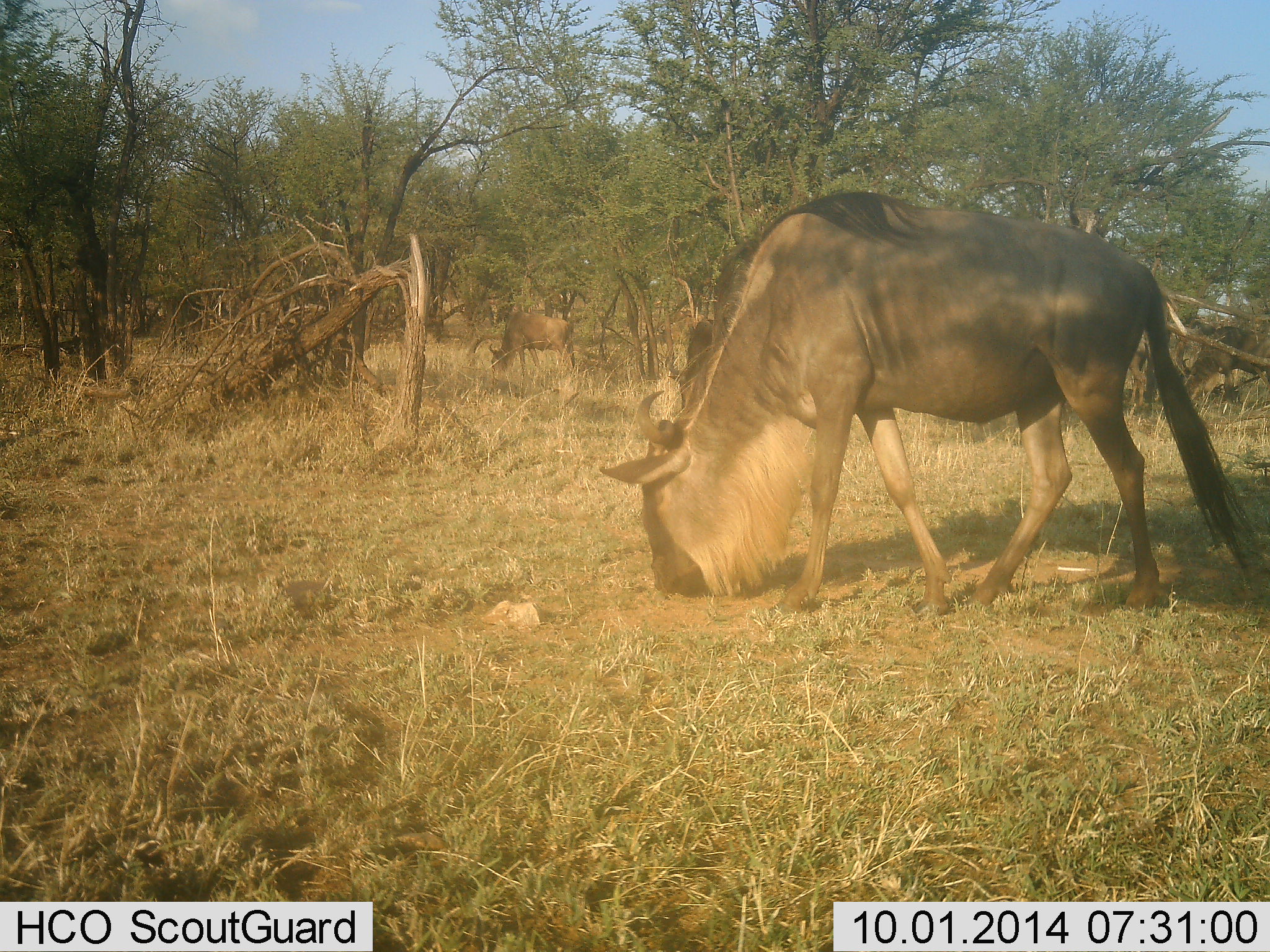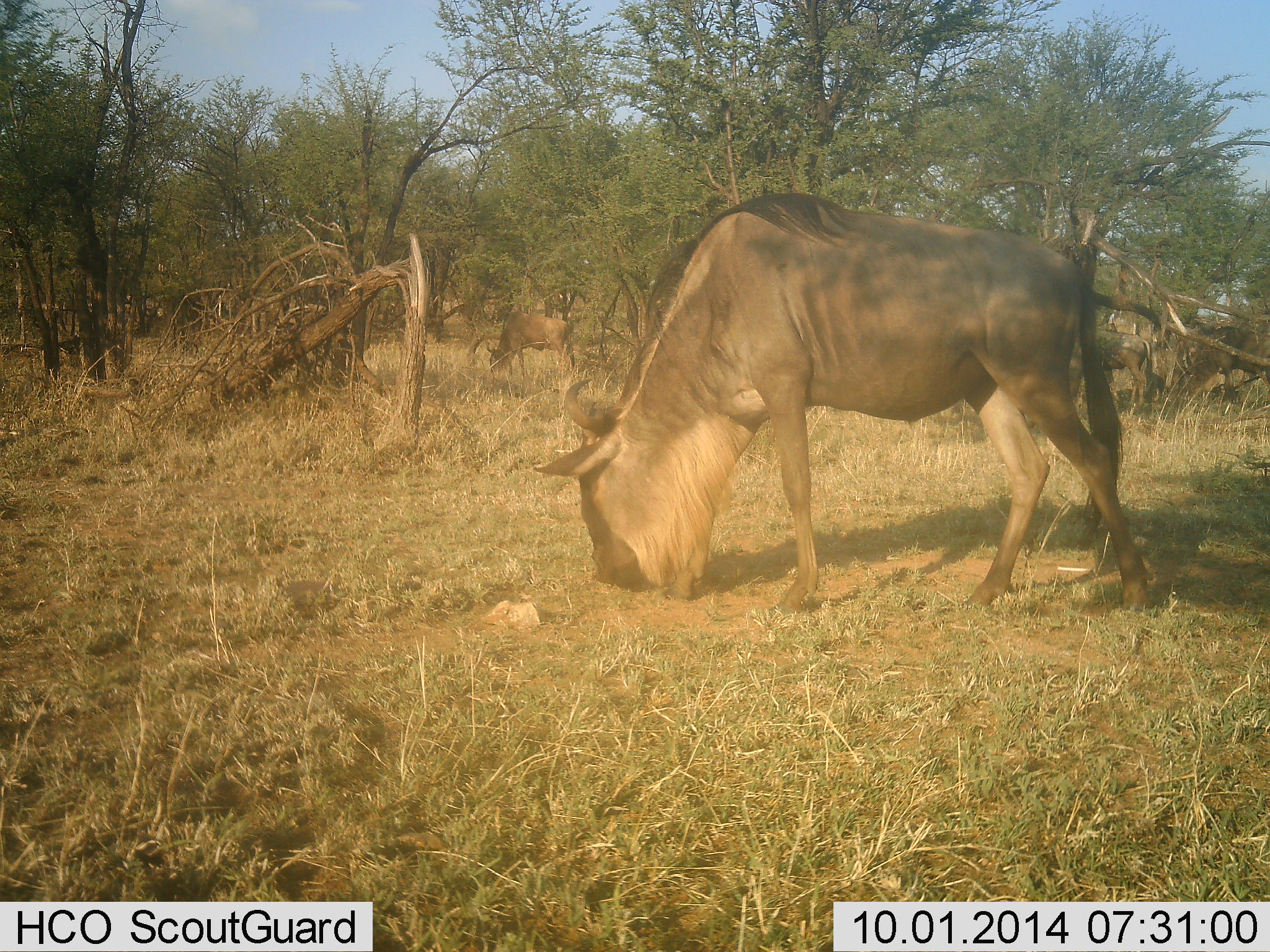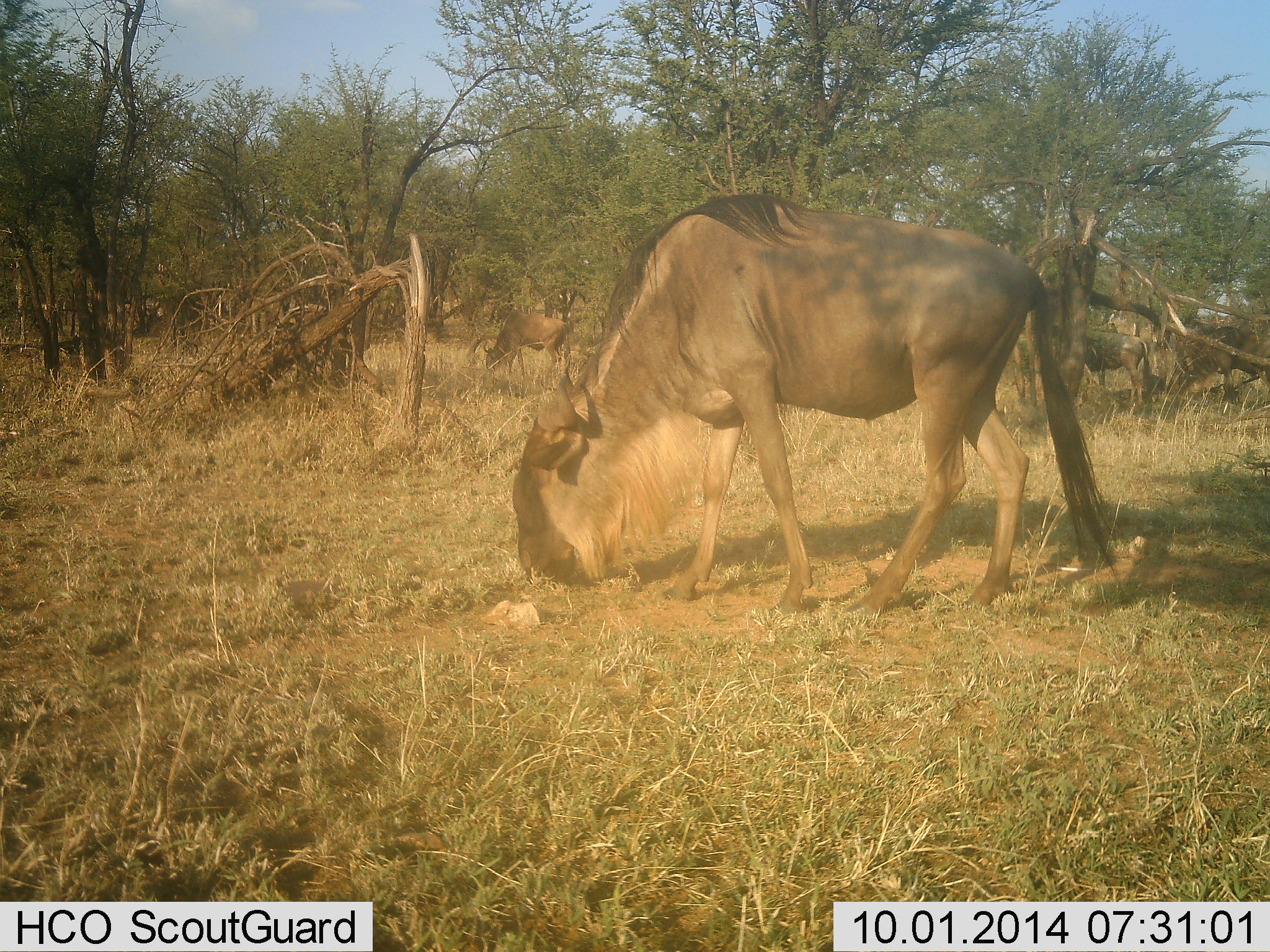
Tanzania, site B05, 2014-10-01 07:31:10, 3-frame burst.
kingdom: Animalia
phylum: Chordata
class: Mammalia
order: Artiodactyla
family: Bovidae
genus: Connochaetes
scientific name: Connochaetes taurinus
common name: blue wildebeest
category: wildebeest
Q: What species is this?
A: Wildebeest (blue wildebeest) (Connochaetes taurinus).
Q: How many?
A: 3.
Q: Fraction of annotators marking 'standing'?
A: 10%.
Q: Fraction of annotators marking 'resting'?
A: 0%.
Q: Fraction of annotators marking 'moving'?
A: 50%.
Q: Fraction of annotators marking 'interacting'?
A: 0%.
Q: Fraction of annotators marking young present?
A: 0%.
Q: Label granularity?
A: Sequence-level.